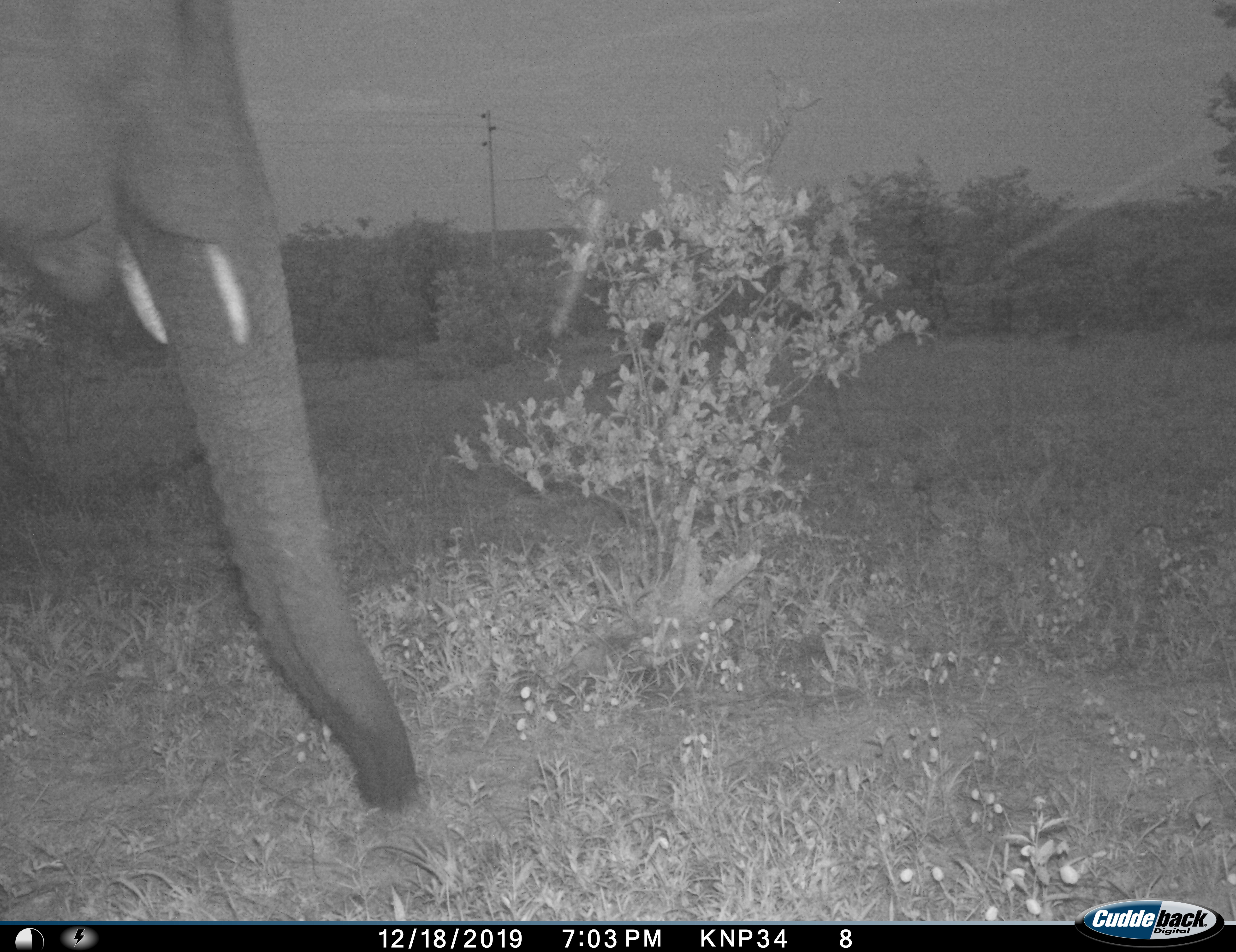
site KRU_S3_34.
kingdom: Animalia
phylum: Chordata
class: Mammalia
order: Proboscidea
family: Elephantidae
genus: Loxodonta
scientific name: Loxodonta africana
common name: african bush elephant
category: elephant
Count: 1.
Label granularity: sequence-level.